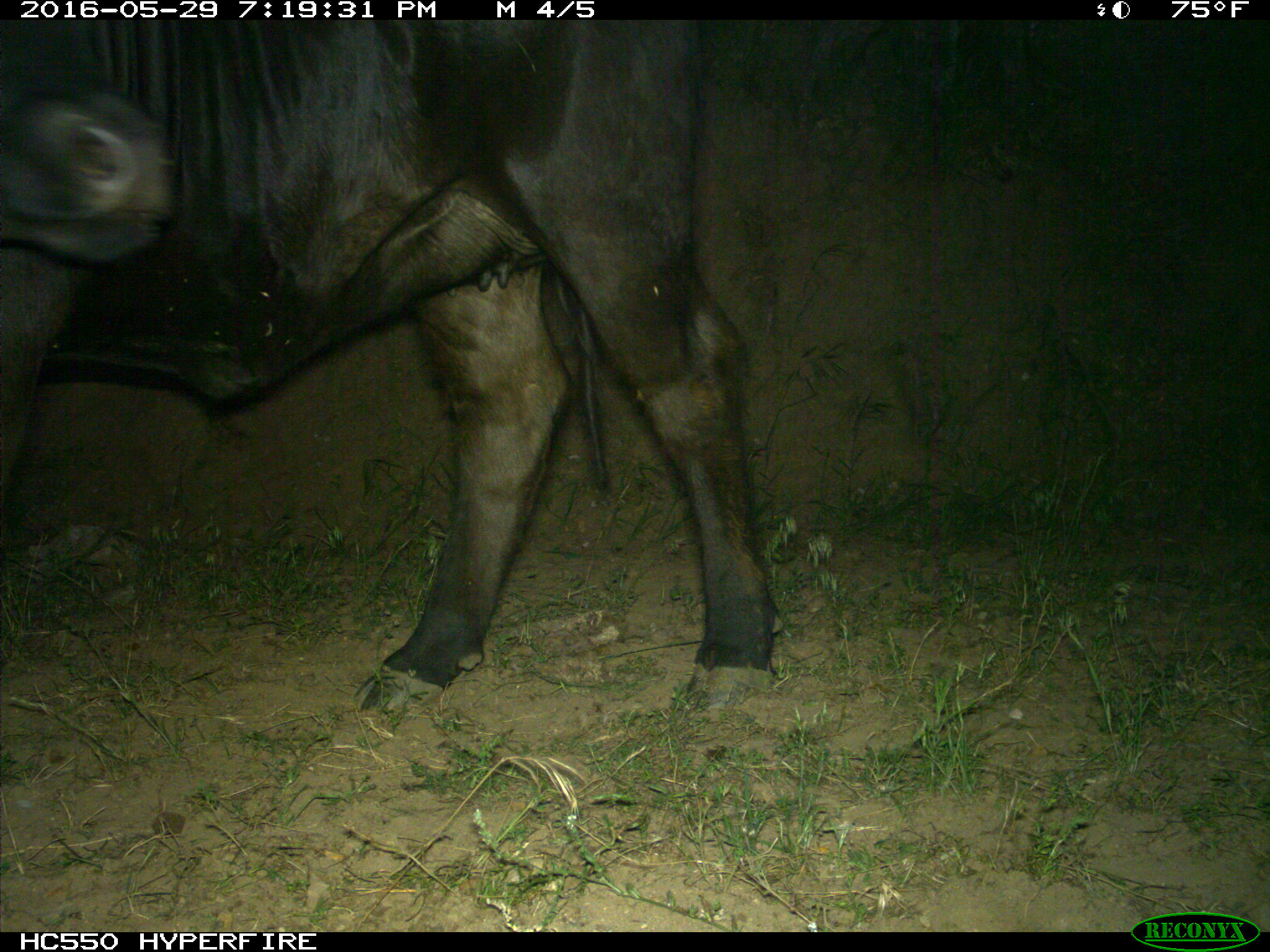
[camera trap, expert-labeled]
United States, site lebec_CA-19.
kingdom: Animalia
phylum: Chordata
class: Mammalia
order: Artiodactyla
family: Bovidae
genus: Bos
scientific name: Bos taurus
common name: domestic cow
Bos taurus (domestic cow).